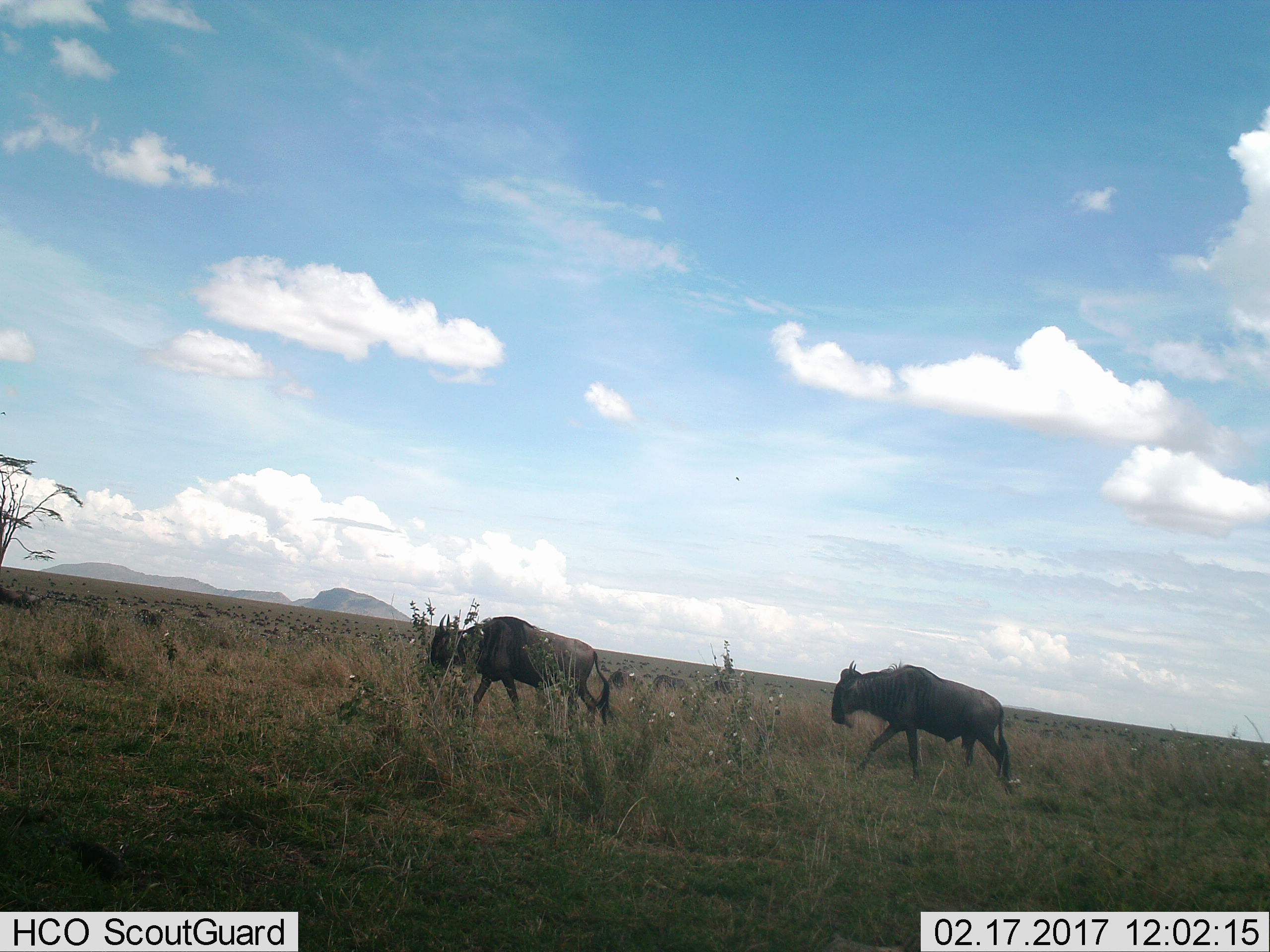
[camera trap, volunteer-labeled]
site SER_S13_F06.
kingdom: Animalia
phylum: Chordata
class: Mammalia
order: Artiodactyla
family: Bovidae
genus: Connochaetes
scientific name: Connochaetes taurinus taurinus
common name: blue wildebeest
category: wildebeestblue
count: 2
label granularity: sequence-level